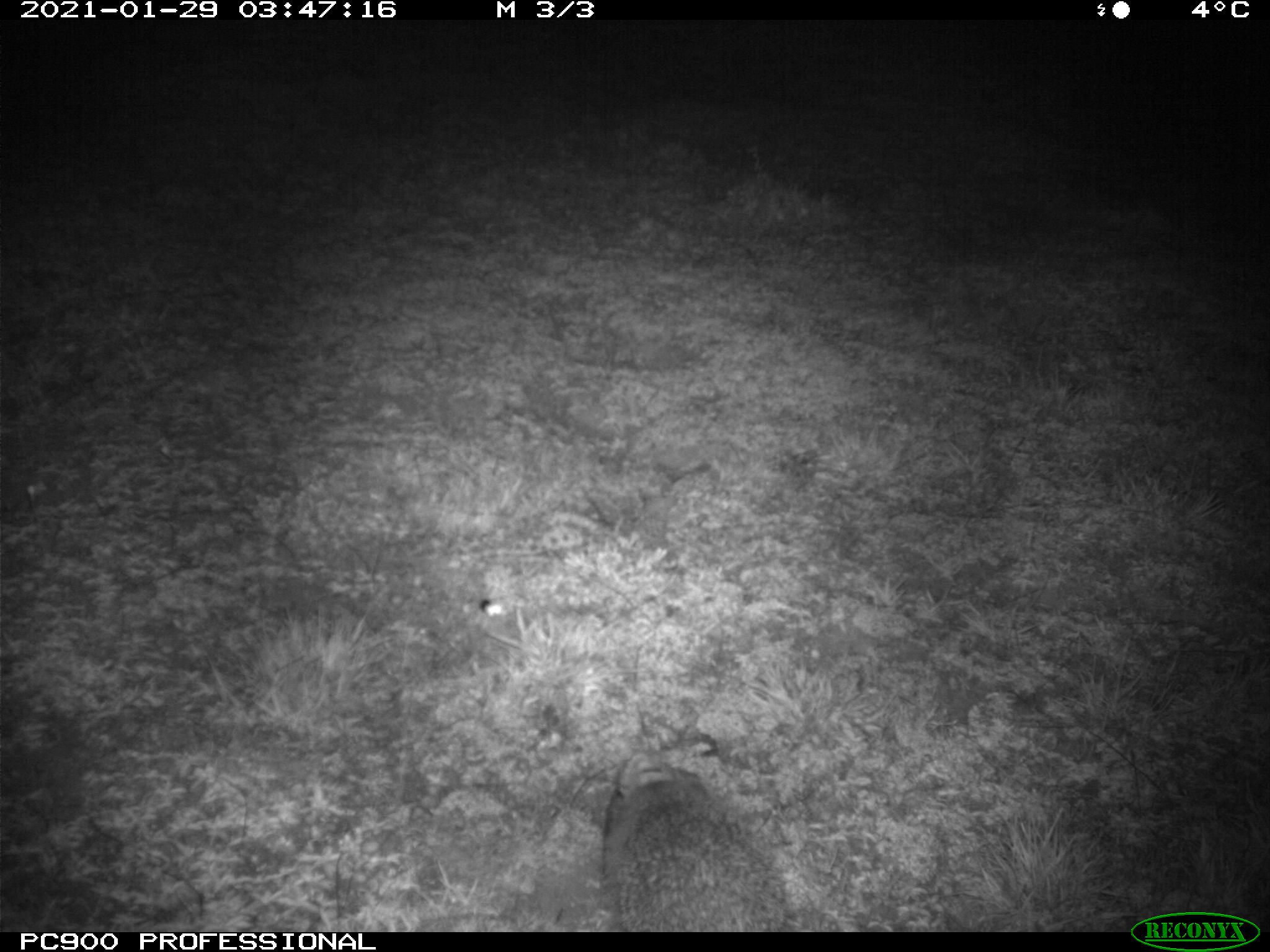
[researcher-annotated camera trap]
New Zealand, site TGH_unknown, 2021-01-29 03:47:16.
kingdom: Animalia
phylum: Chordata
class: Mammalia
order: Eulipotyphla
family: Erinaceidae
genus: Erinaceus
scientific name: Erinaceus europaeus europaeus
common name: european hedgehog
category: hedgehog